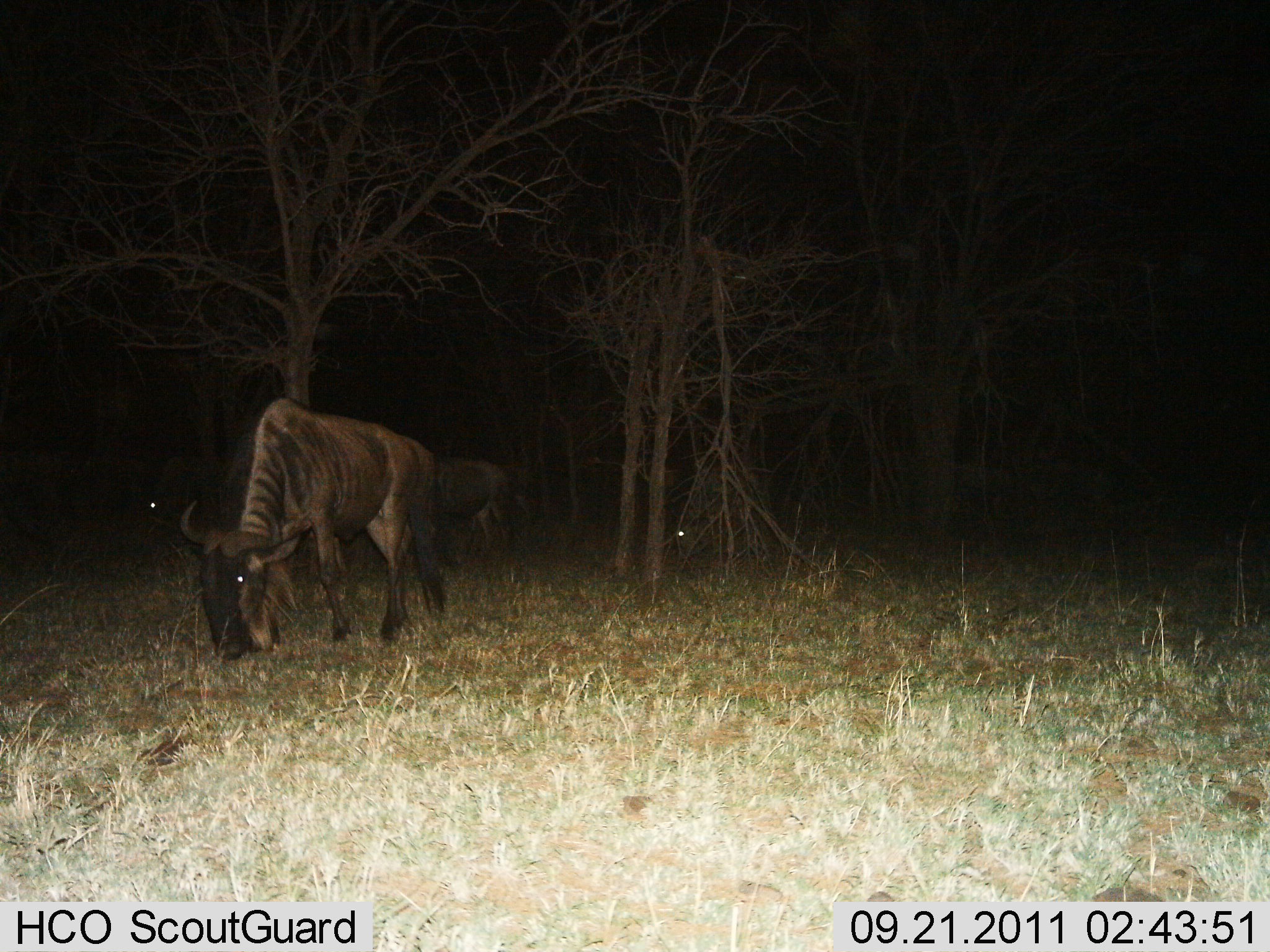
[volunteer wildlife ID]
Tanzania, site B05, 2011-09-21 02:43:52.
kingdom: Animalia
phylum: Chordata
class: Mammalia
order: Artiodactyla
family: Bovidae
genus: Connochaetes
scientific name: Connochaetes taurinus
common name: blue wildebeest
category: wildebeest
Wildebeest (blue wildebeest) (Connochaetes taurinus), count 3. Behavior (volunteer vote fractions): standing 19%, resting 0%, moving 6%, interacting 0%. Young present (vote fraction): 0%. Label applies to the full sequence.